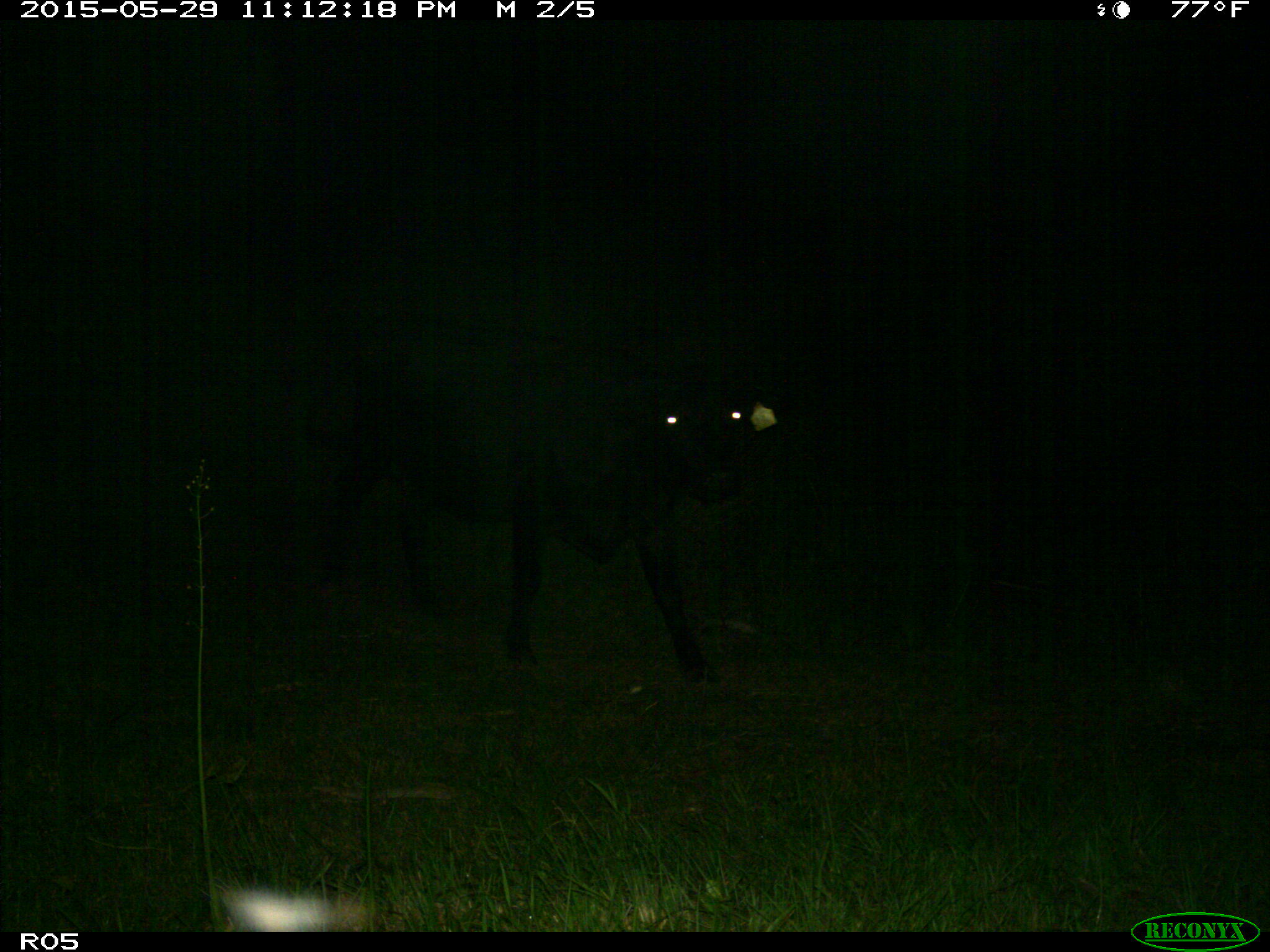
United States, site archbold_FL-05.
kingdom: Animalia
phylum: Chordata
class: Mammalia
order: Artiodactyla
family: Bovidae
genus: Bos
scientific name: Bos taurus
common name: domestic cow